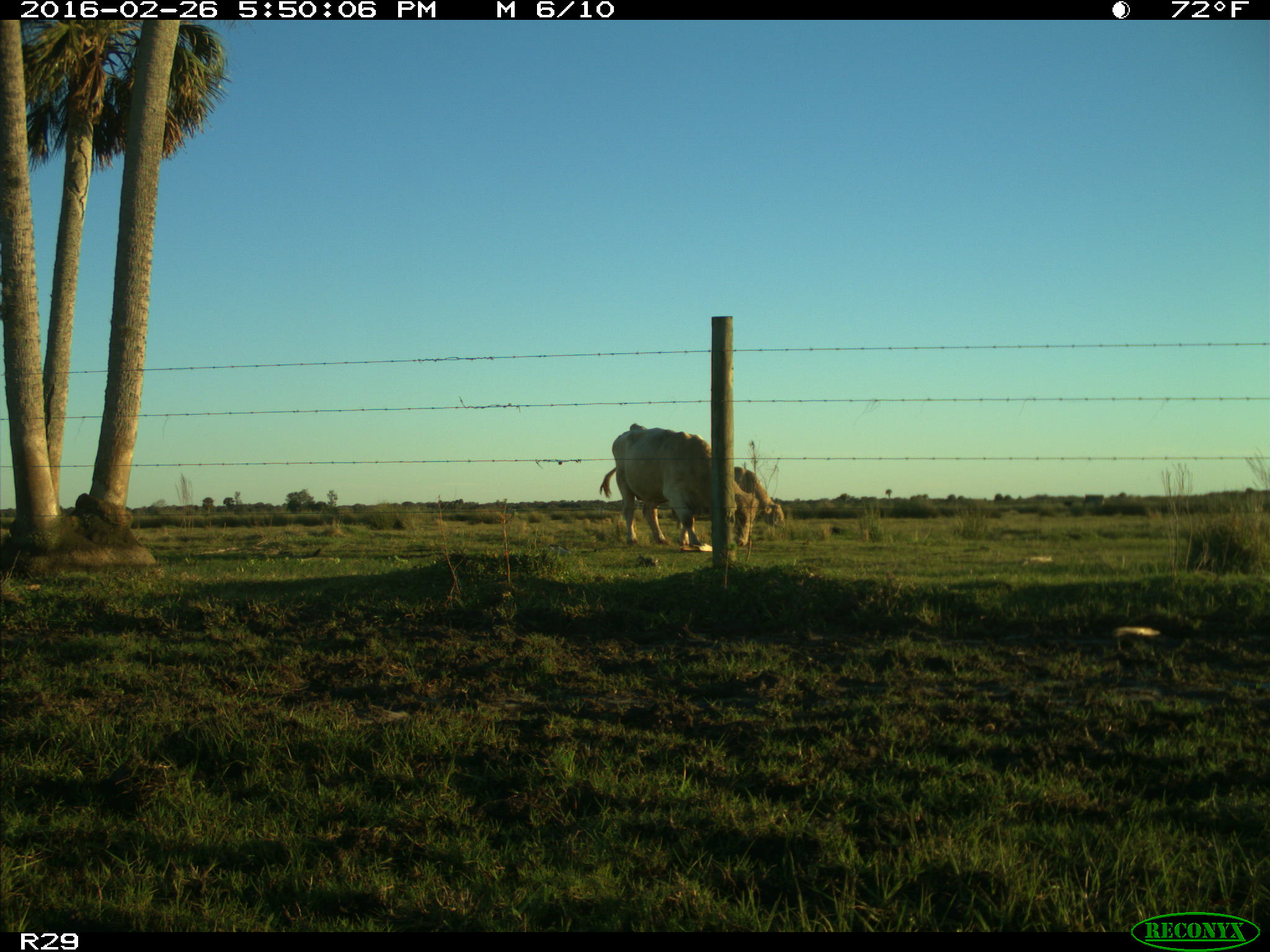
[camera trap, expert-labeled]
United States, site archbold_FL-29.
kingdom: Animalia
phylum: Chordata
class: Mammalia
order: Artiodactyla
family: Bovidae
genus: Bos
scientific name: Bos taurus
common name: domestic cow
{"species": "Bos taurus (domestic cow)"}